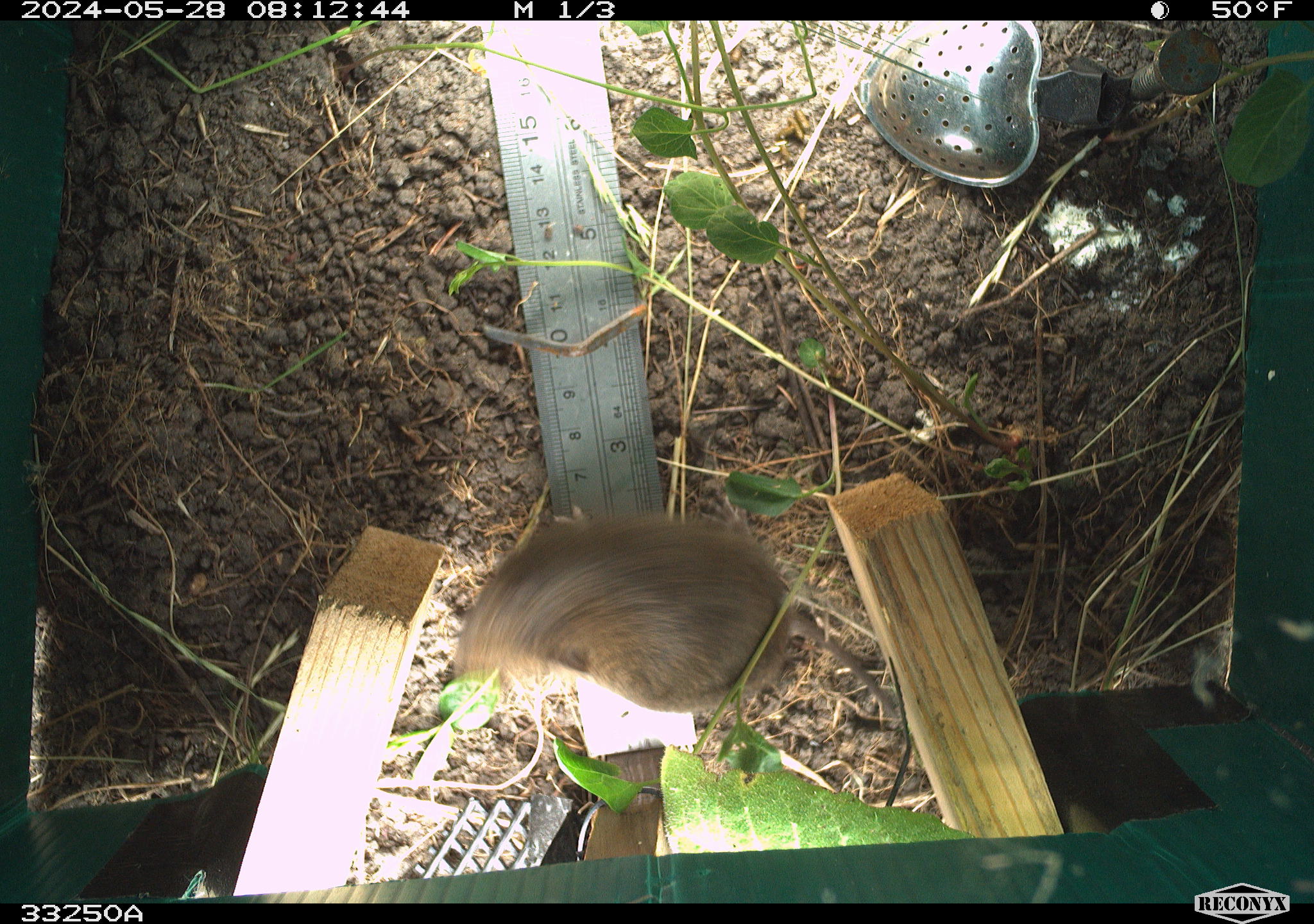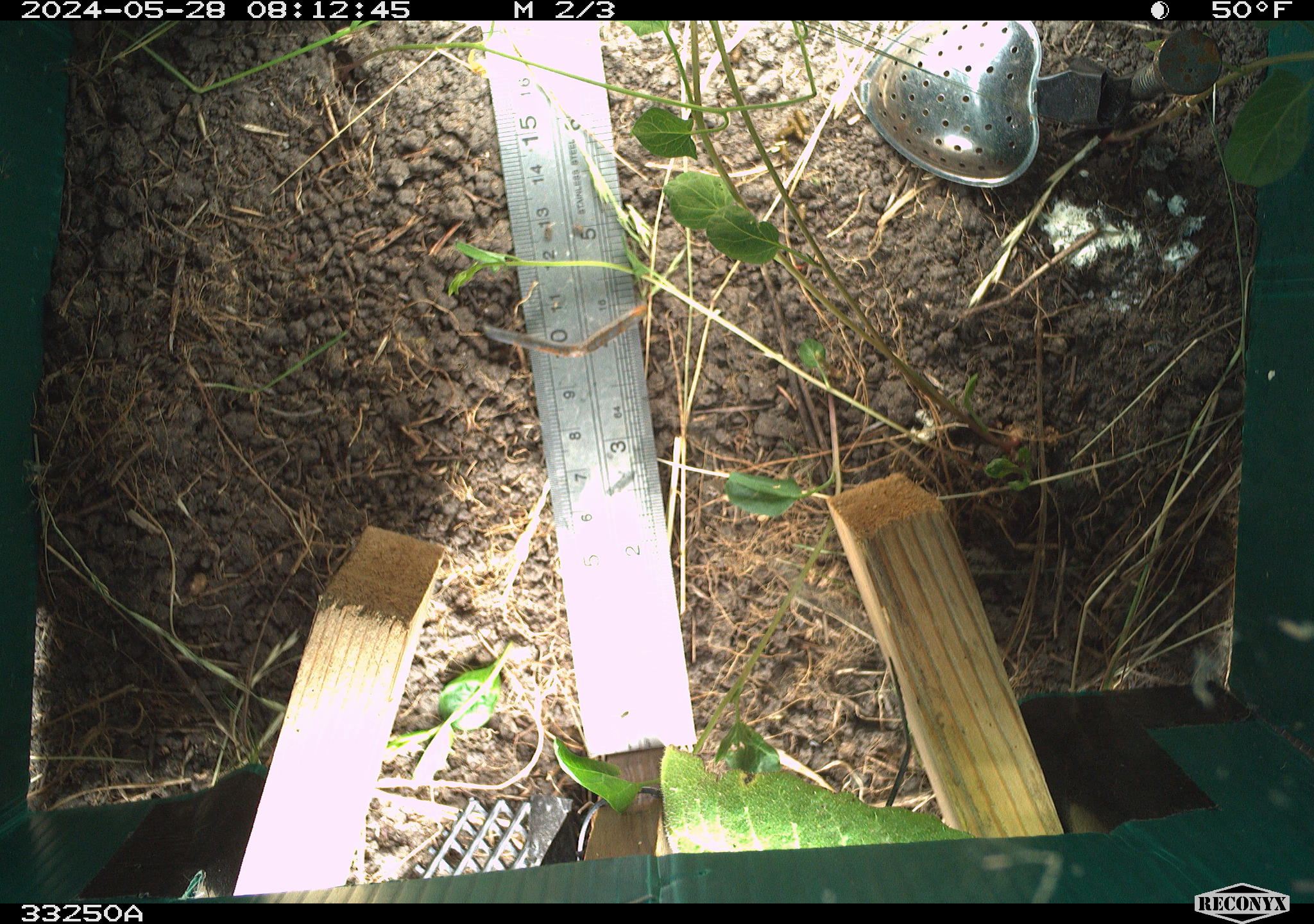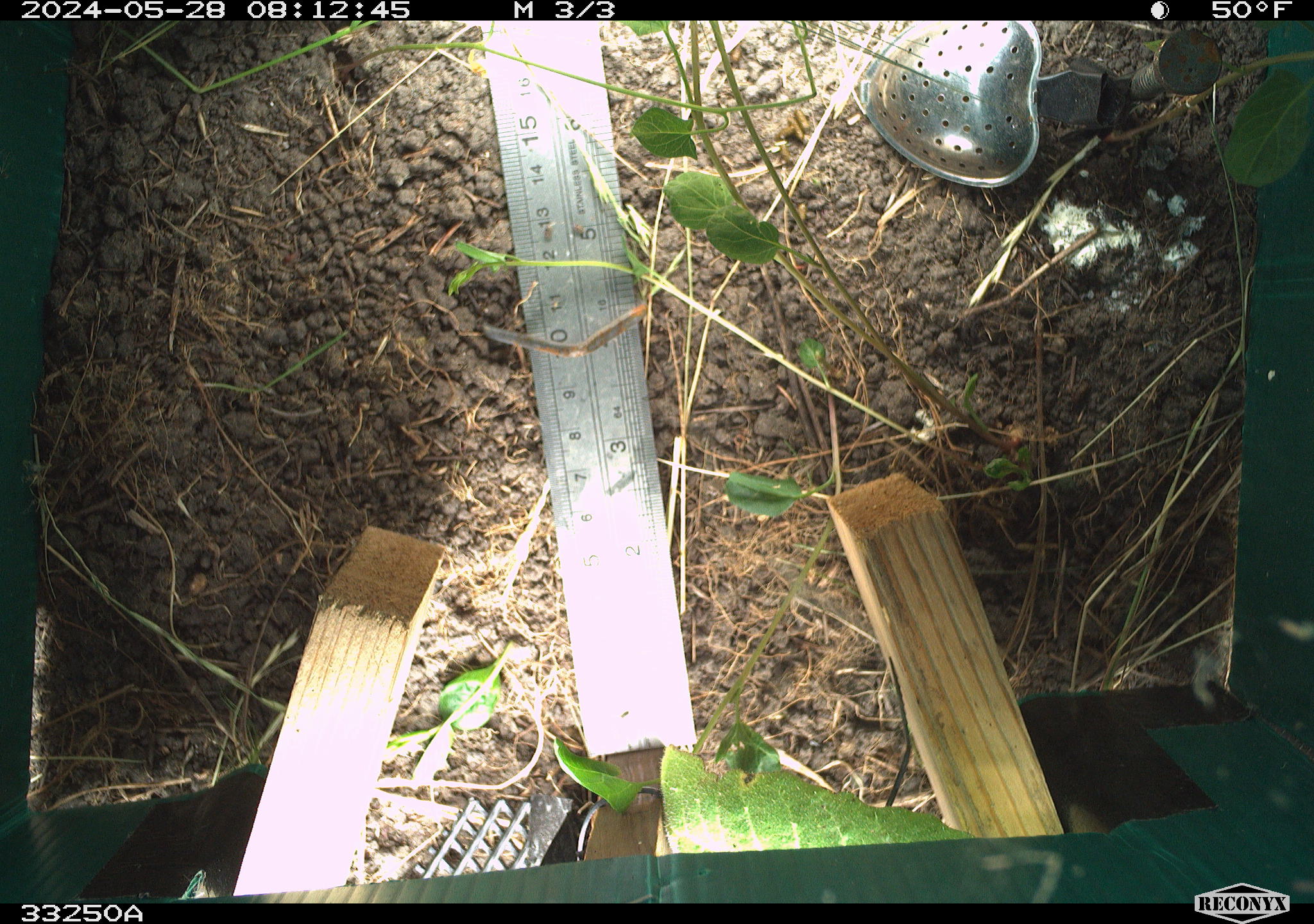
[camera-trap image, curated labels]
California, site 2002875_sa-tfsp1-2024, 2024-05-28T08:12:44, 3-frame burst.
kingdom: Animalia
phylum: Chordata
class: Mammalia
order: Rodentia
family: Cricetidae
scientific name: Arvicolinae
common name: voles, lemmings, and muskrats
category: arvicolinae subfamily